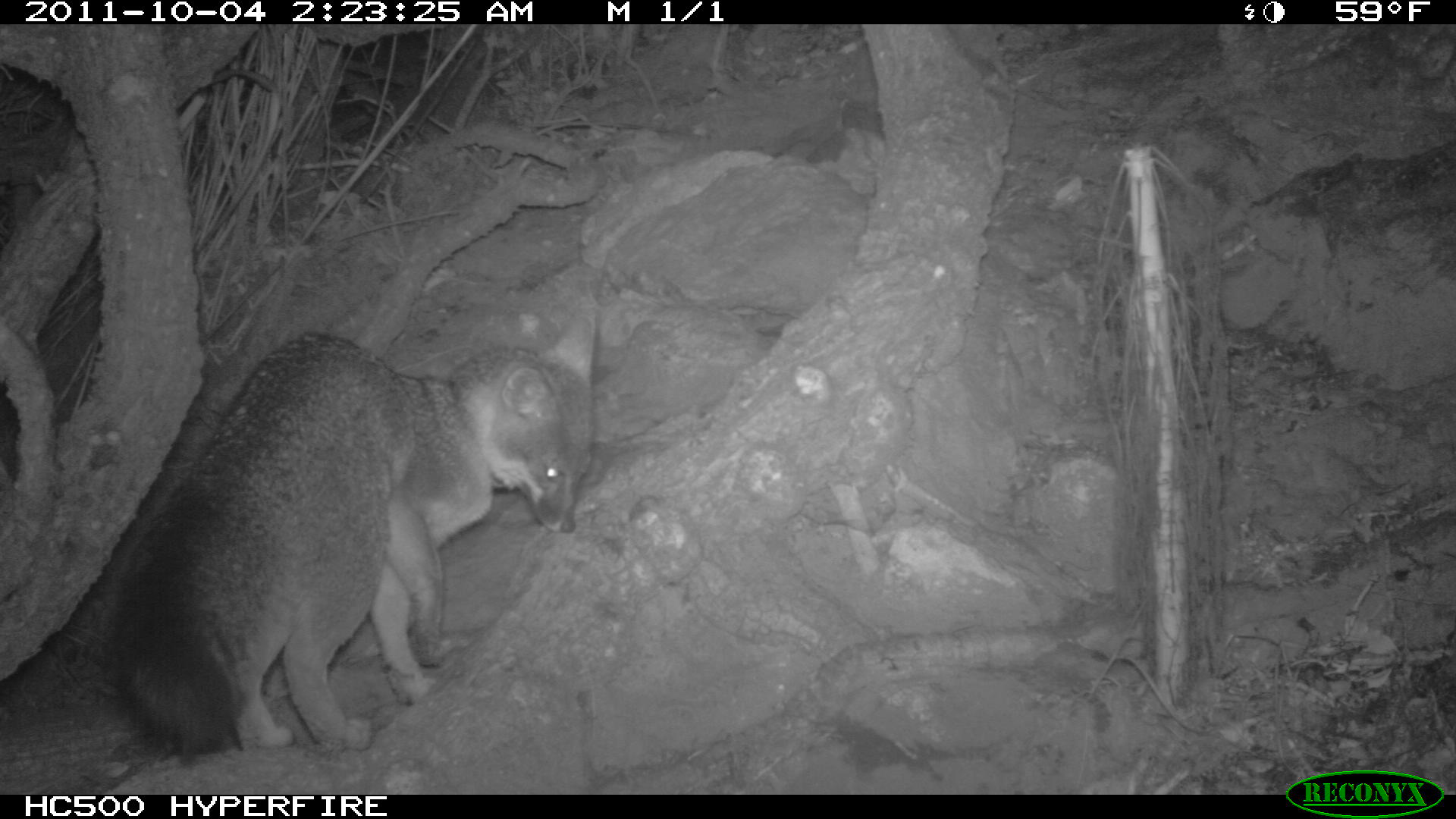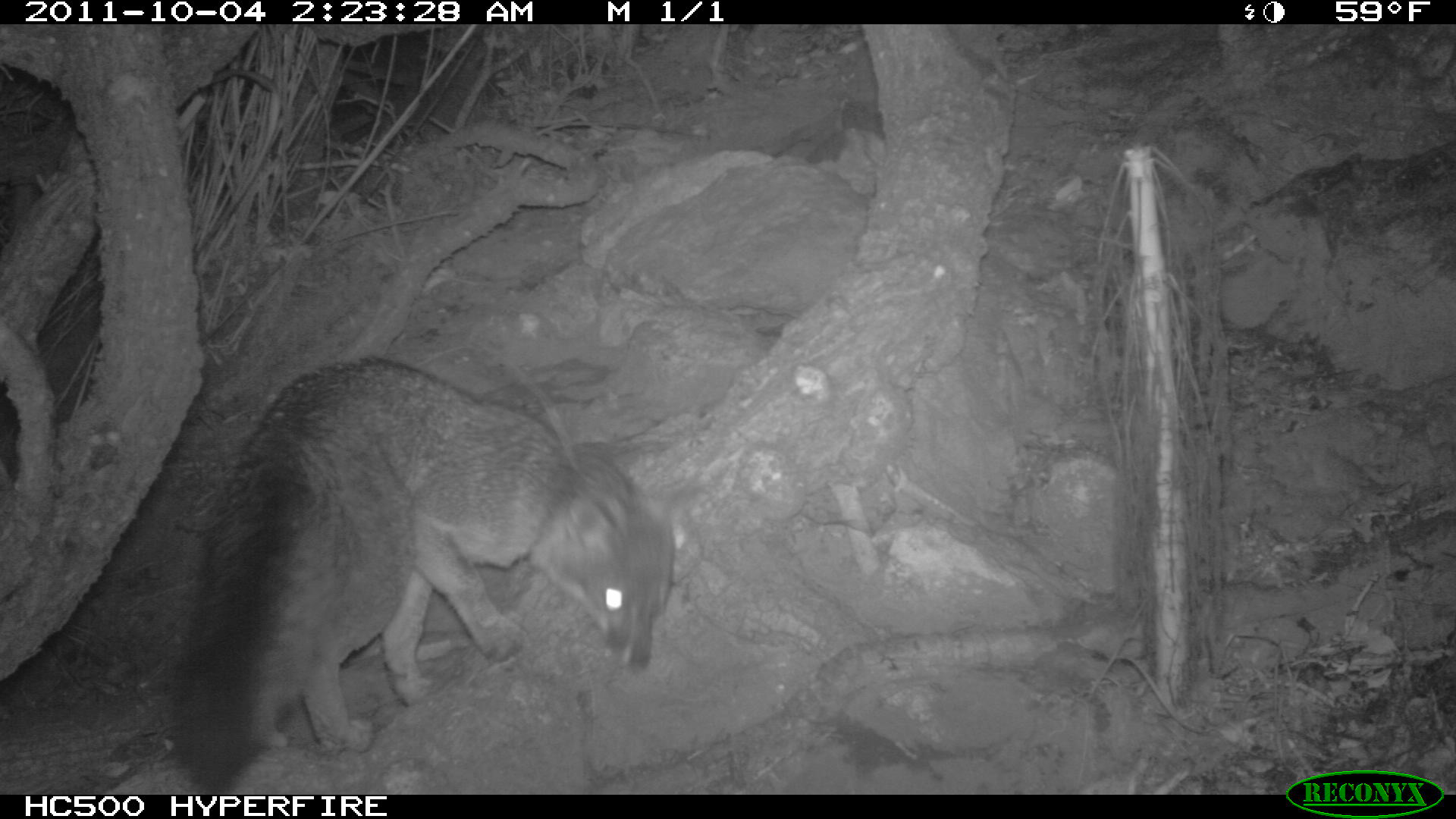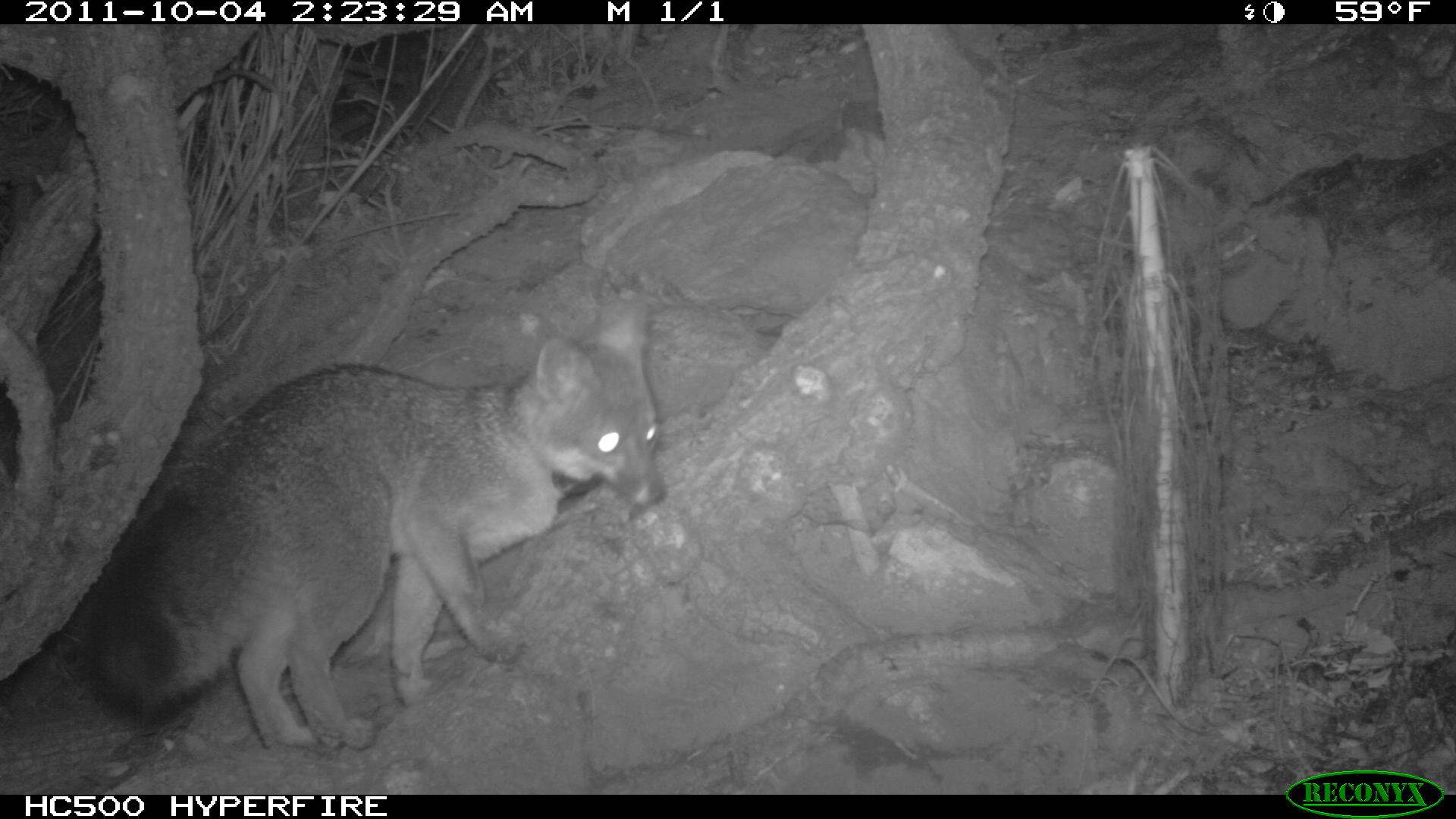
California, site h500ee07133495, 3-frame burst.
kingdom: Animalia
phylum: Chordata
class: Mammalia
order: Carnivora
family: Canidae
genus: Urocyon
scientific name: Urocyon littoralis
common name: island fox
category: fox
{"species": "fox (island fox) (Urocyon littoralis)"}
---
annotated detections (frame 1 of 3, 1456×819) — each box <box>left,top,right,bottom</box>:
fox: <box>109,315,592,767</box>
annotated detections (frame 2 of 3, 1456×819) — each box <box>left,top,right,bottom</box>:
fox: <box>165,353,676,792</box>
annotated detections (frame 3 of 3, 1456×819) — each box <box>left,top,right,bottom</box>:
fox: <box>75,303,665,750</box>